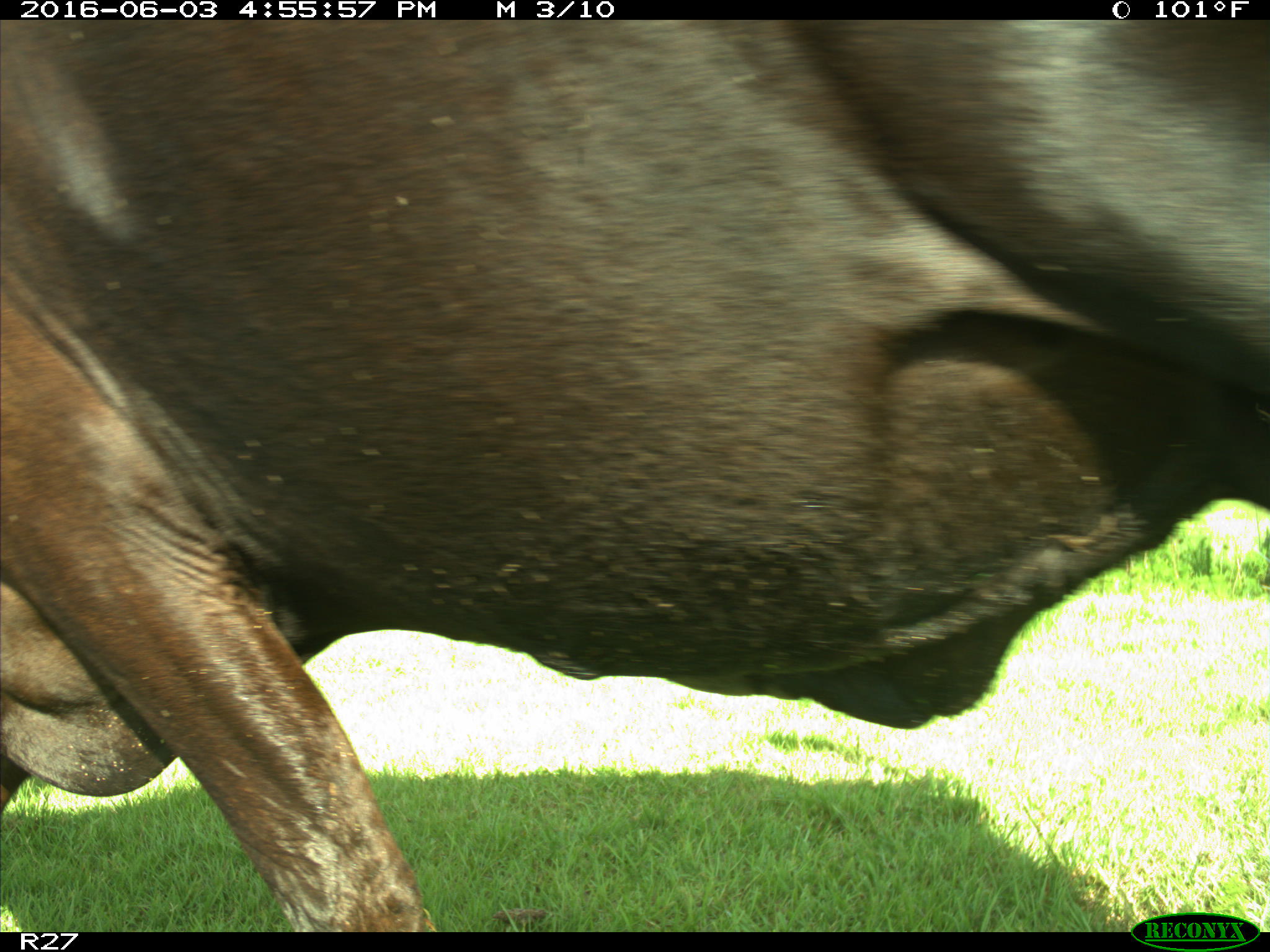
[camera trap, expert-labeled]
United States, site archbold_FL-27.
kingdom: Animalia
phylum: Chordata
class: Mammalia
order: Artiodactyla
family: Bovidae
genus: Bos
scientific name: Bos taurus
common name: domestic cow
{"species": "Bos taurus (domestic cow)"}